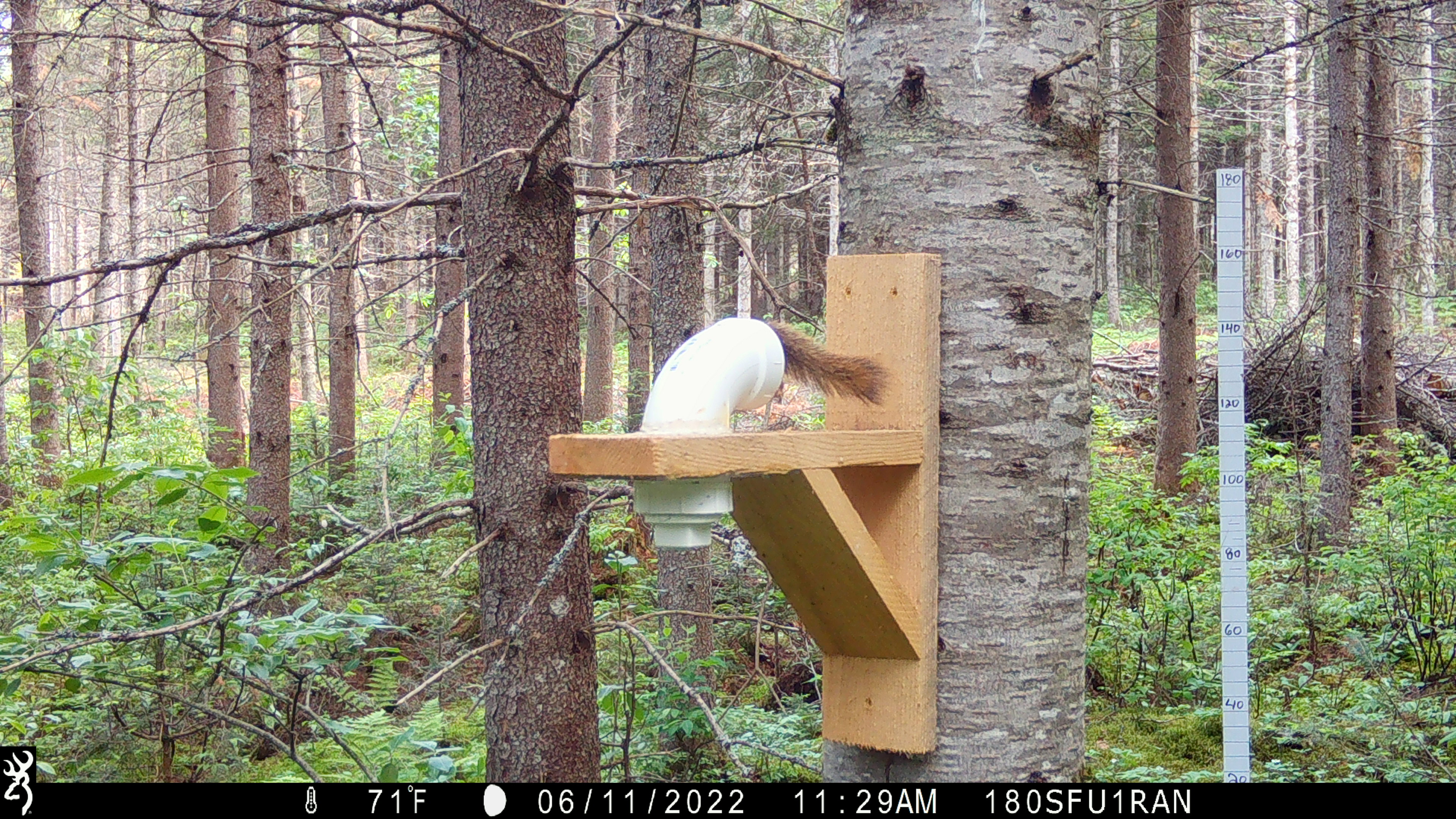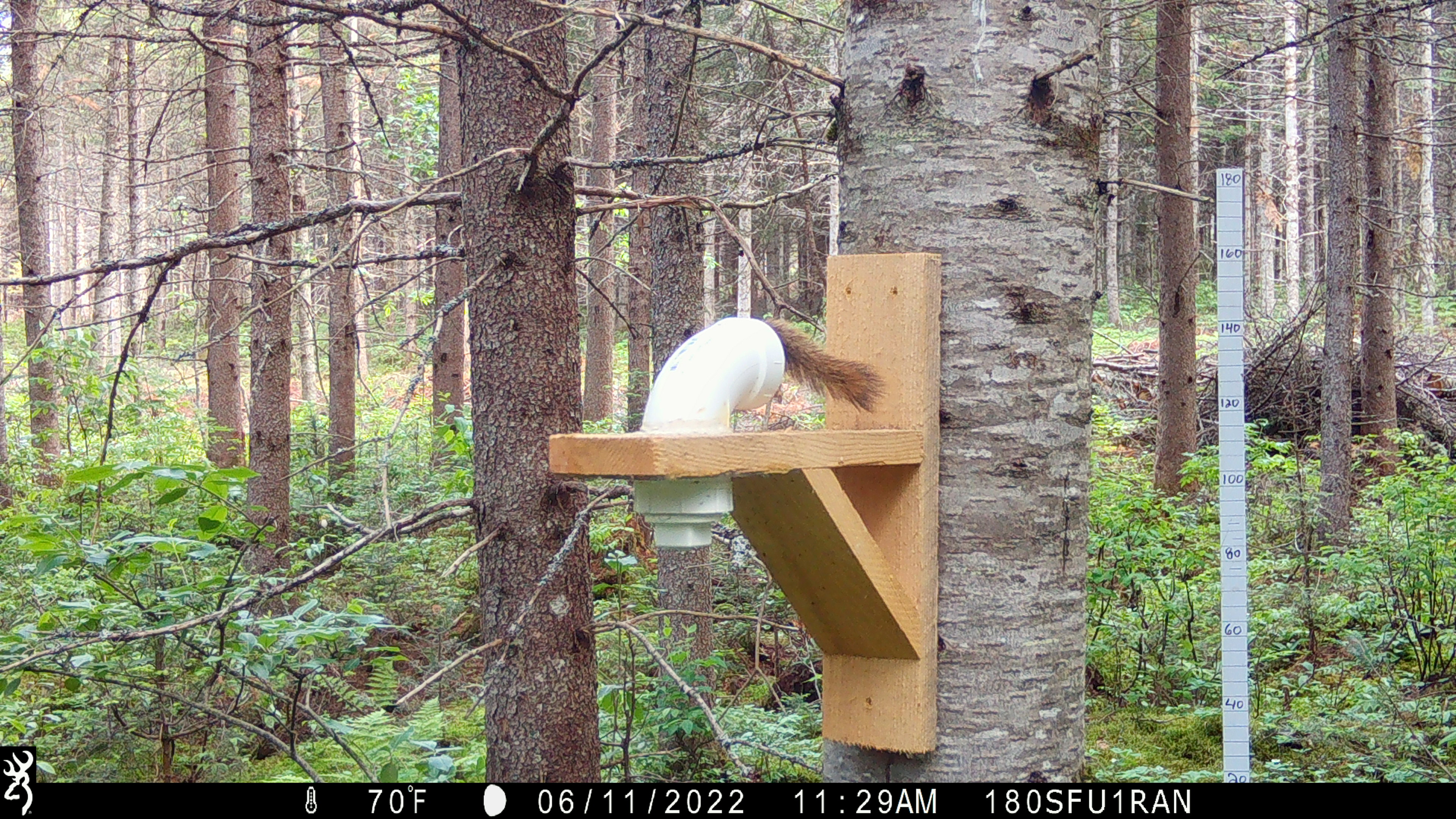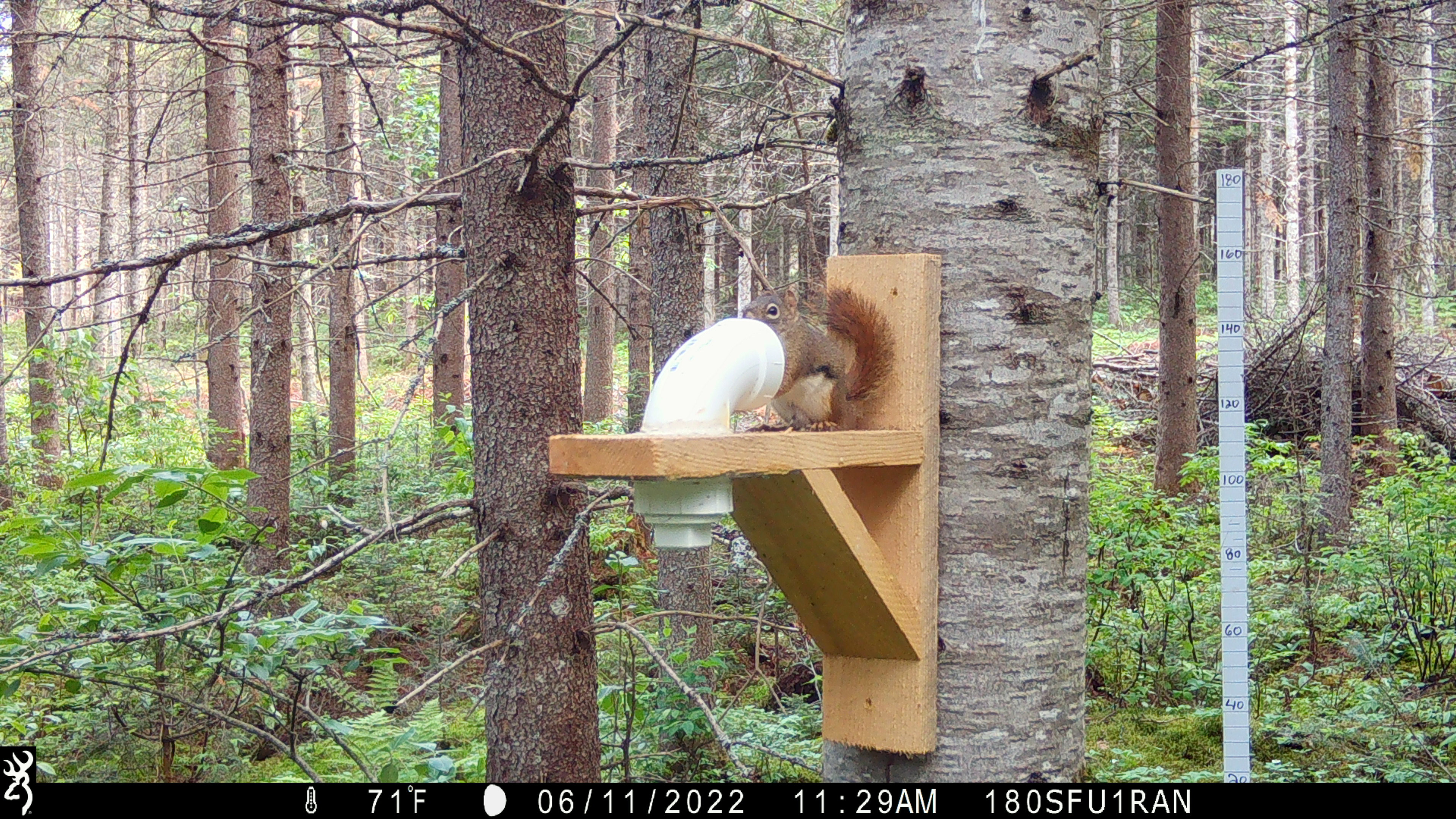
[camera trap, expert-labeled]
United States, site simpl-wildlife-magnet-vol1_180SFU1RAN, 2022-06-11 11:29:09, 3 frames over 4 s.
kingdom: Animalia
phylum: Chordata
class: Mammalia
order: Rodentia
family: Sciuridae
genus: Tamiasciurus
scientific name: Tamiasciurus hudsonicus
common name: red squirrel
Red squirrel (Tamiasciurus hudsonicus).